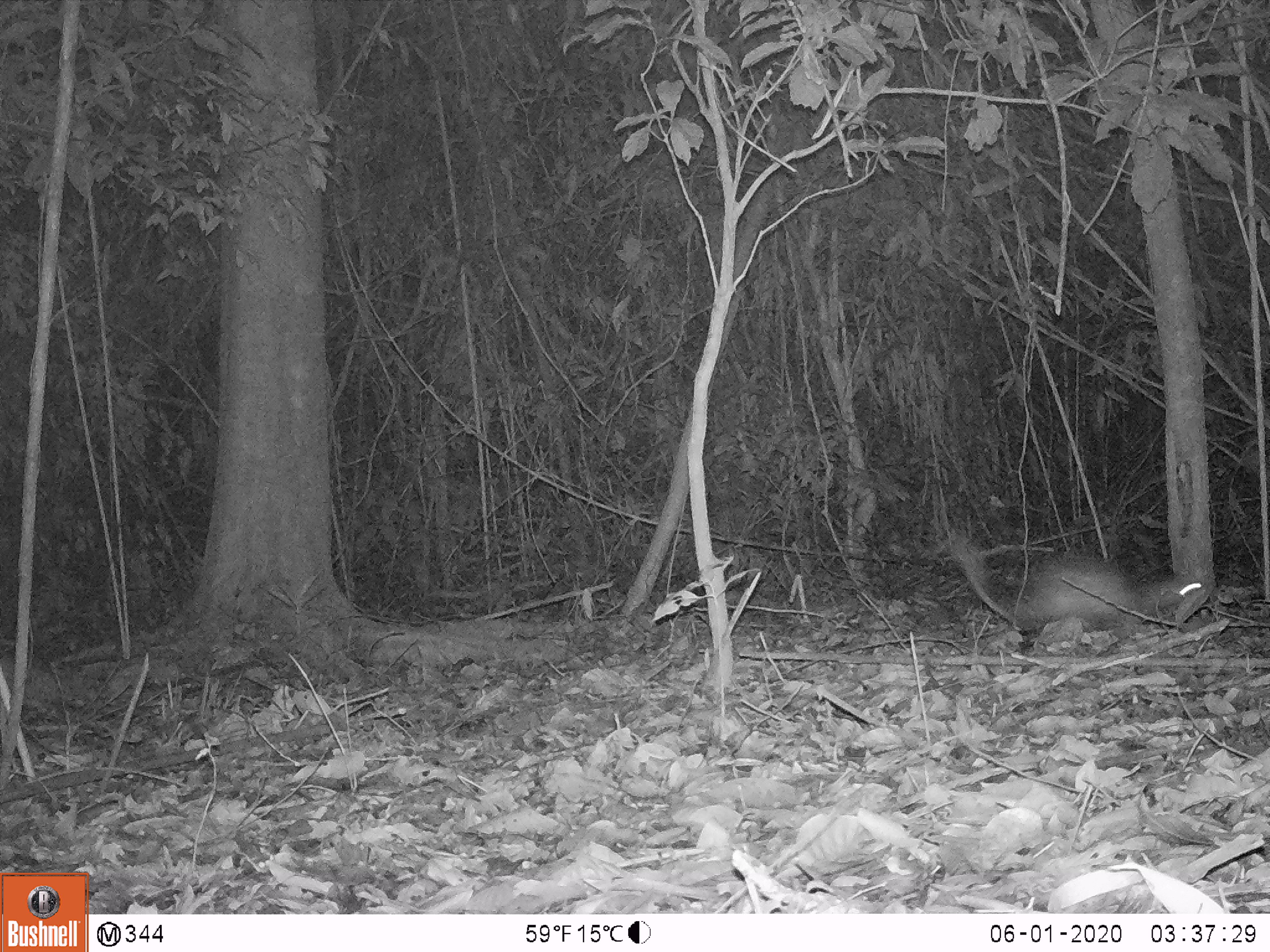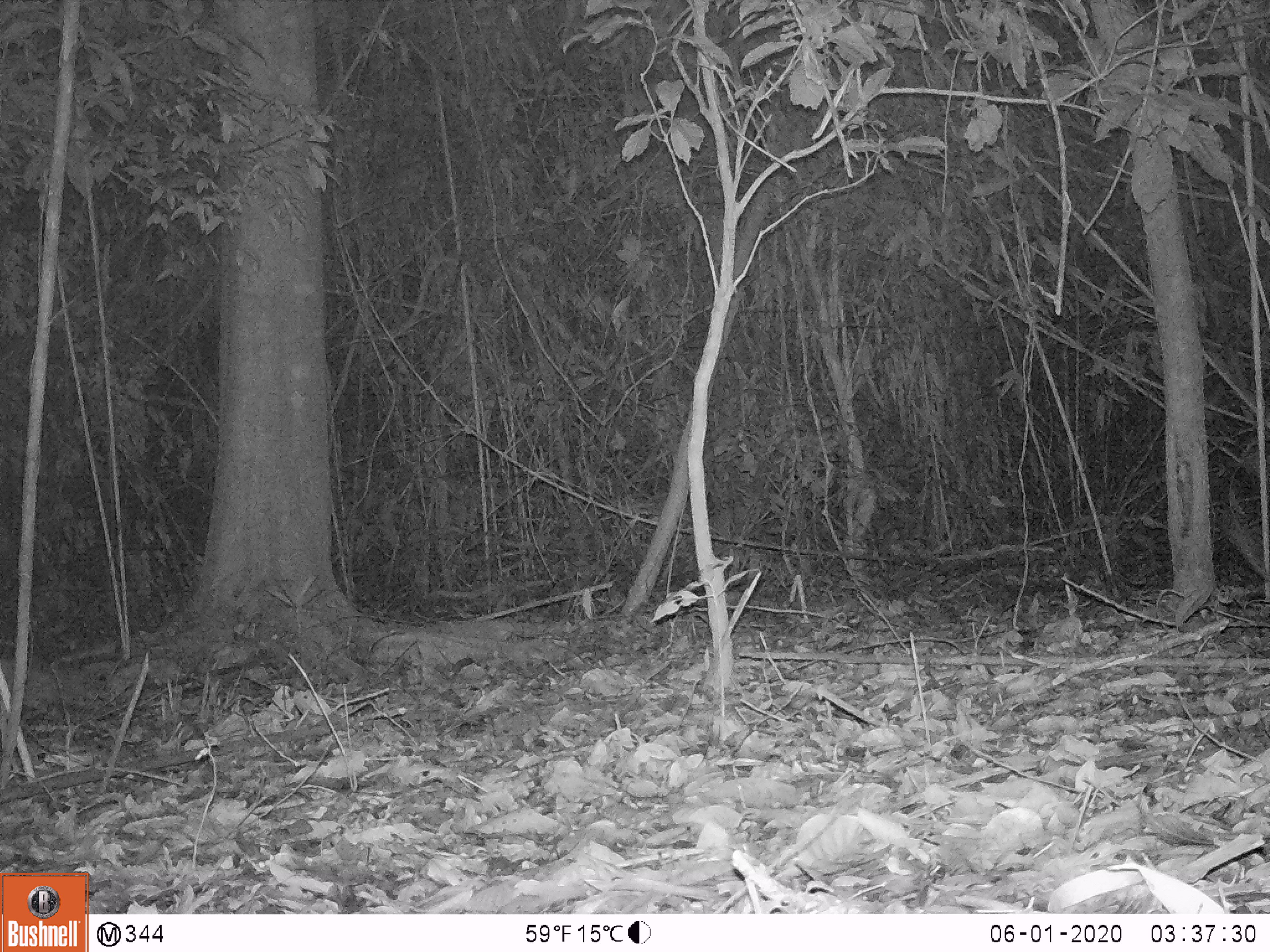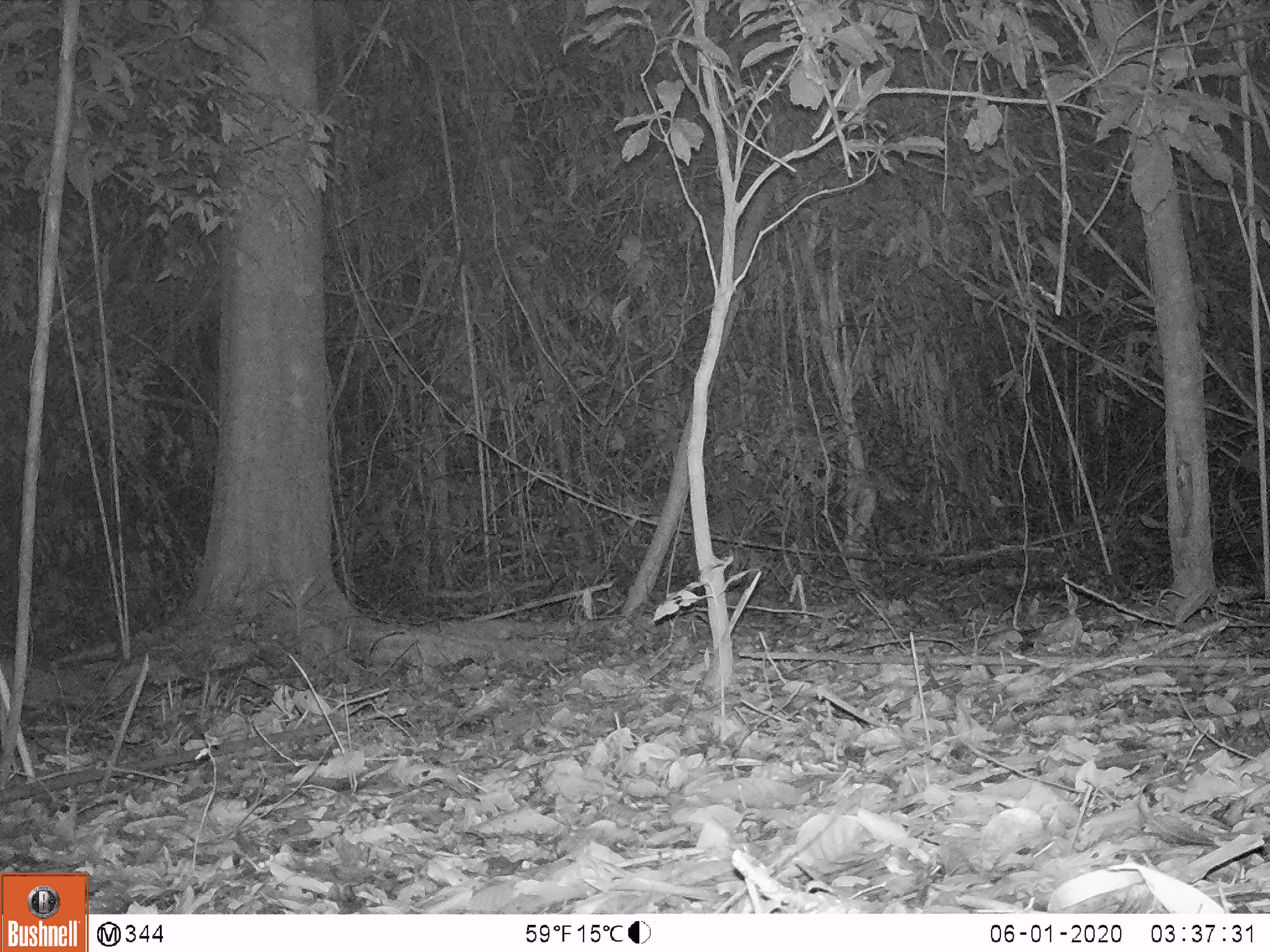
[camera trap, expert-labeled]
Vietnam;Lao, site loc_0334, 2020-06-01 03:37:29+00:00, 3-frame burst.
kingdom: Animalia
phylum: Chordata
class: Mammalia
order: Rodentia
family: Hystricidae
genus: Atherurus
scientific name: Atherurus macrourus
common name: asiatic brush-tailed porcupine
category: asiatic brush tailed porcupine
Asiatic brush tailed porcupine (asiatic brush-tailed porcupine) (Atherurus macrourus). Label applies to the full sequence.